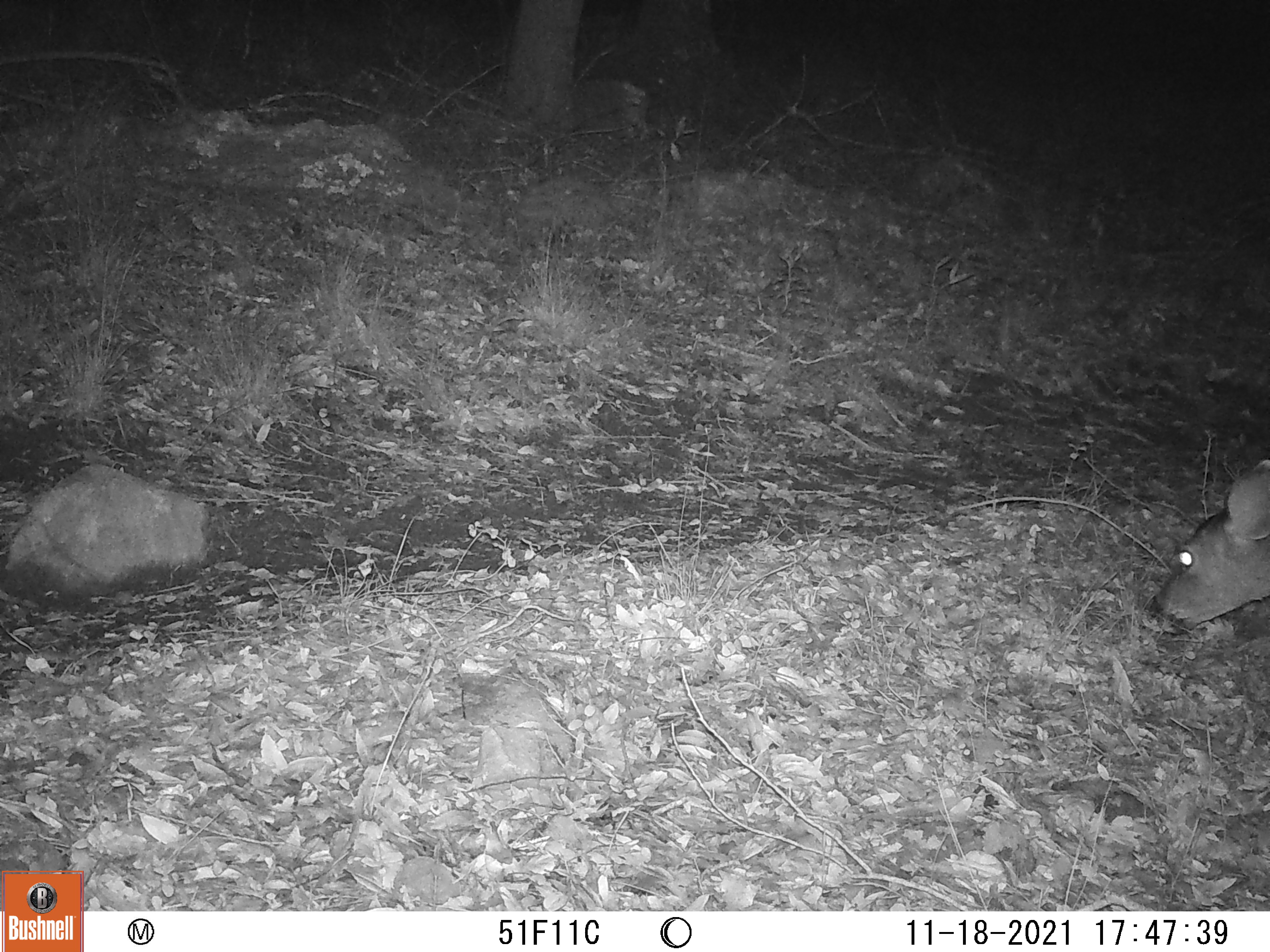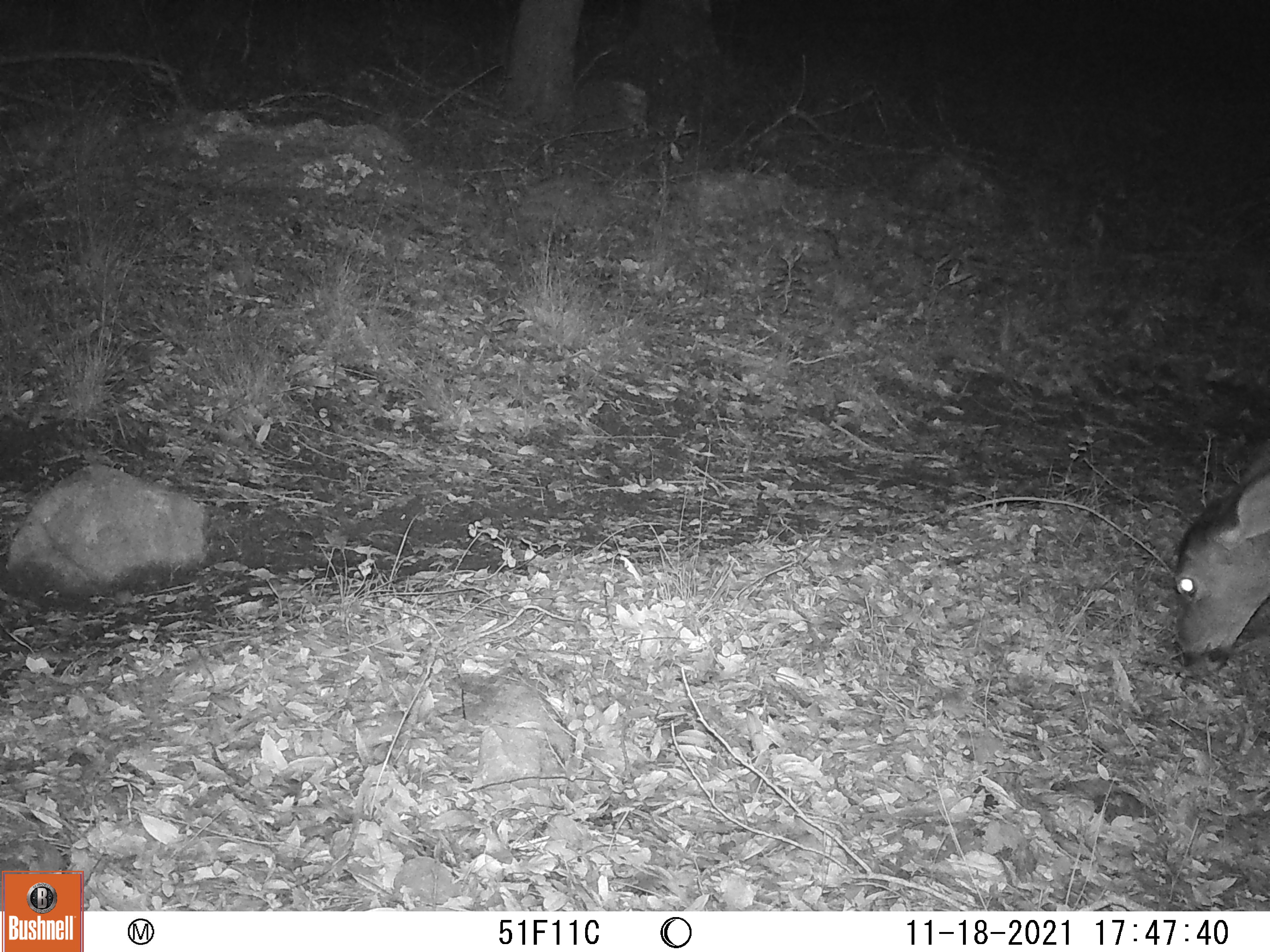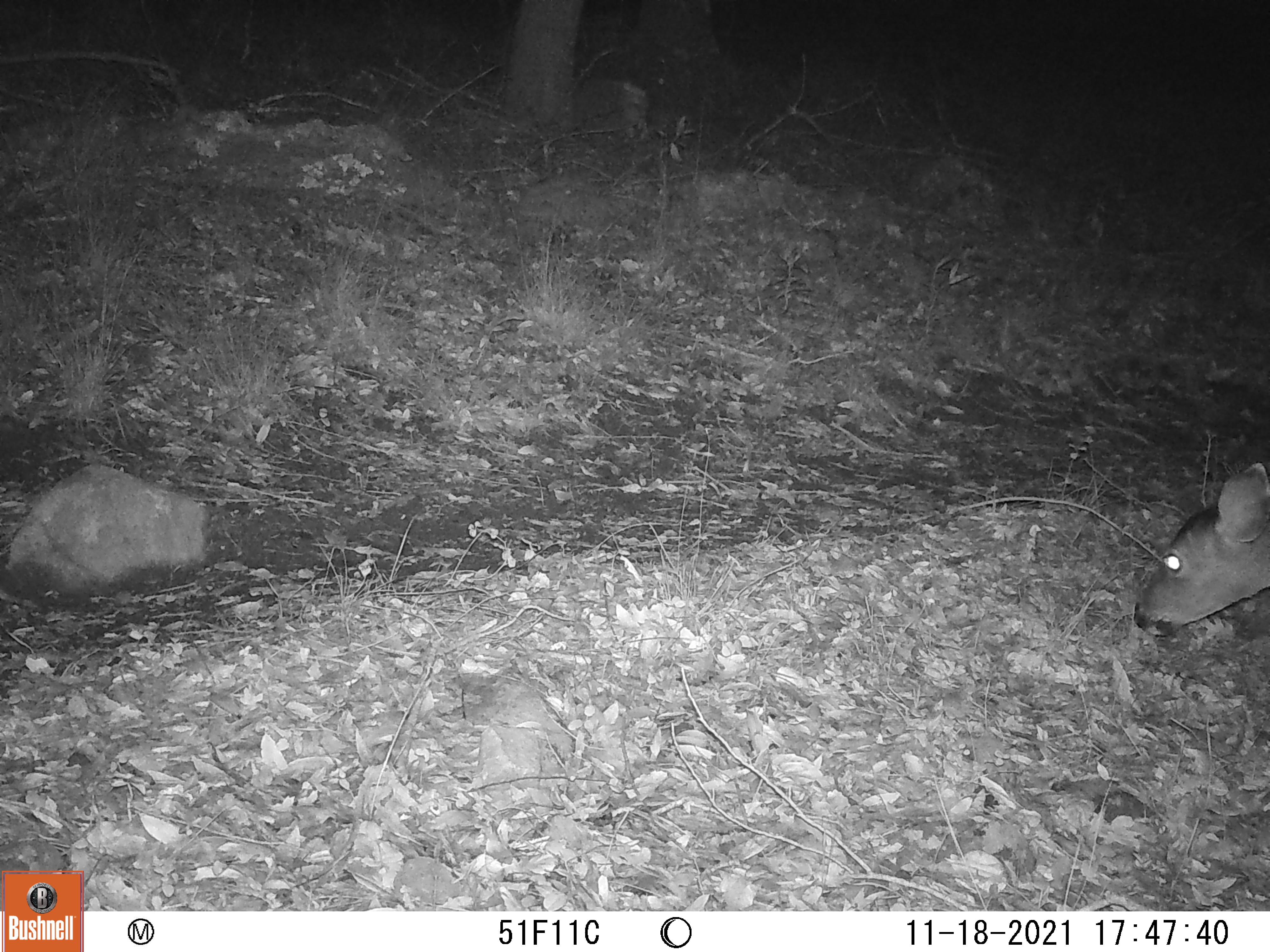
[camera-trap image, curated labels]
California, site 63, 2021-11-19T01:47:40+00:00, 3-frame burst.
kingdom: Animalia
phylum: Chordata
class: Mammalia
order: Artiodactyla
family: Cervidae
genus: Odocoileus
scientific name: Odocoileus hemionus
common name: mule deer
Mule deer (Odocoileus hemionus).